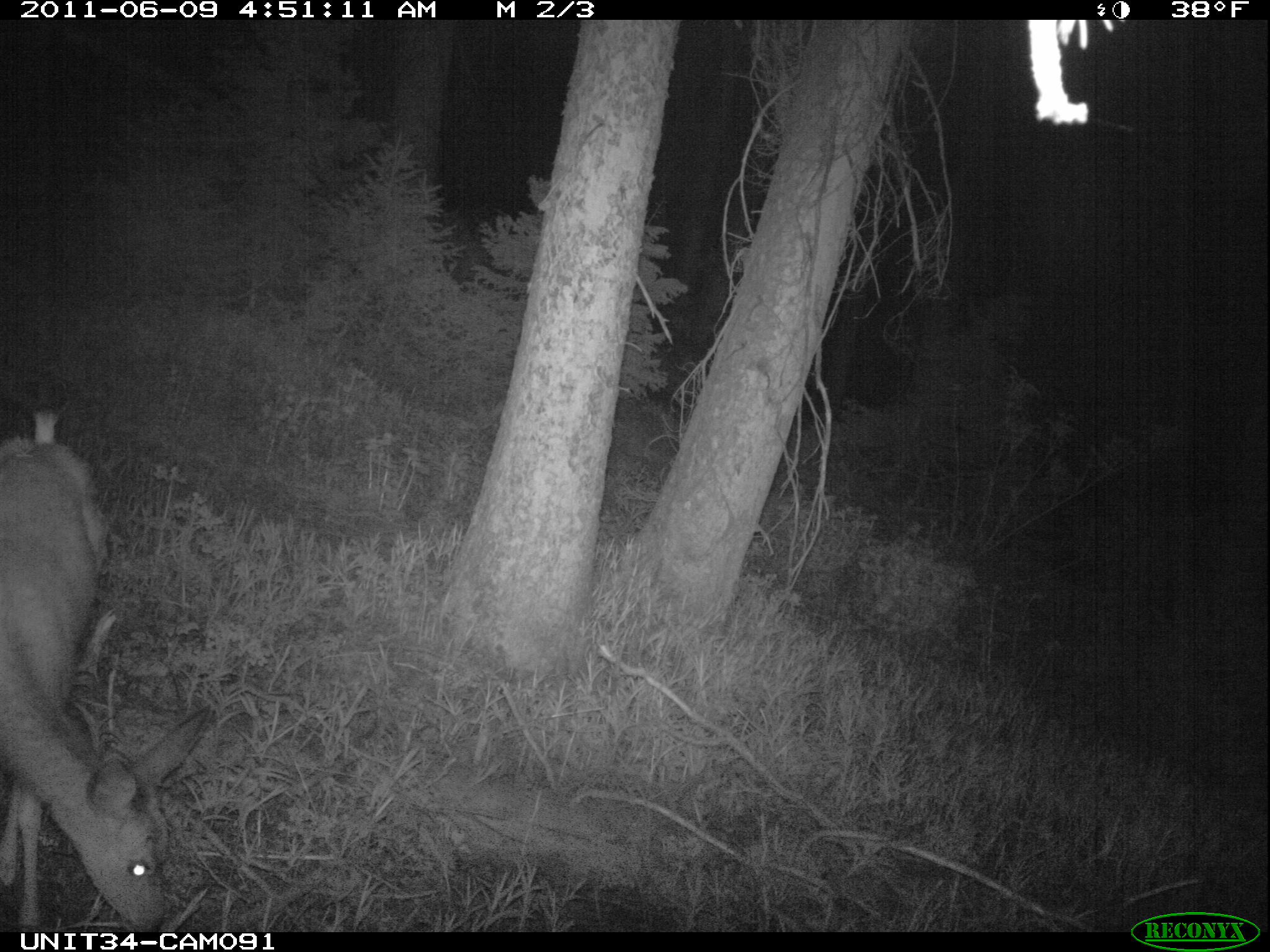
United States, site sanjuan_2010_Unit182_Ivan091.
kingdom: Animalia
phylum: Chordata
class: Mammalia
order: Artiodactyla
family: Cervidae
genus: Odocoileus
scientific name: Odocoileus hemionus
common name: mule deer